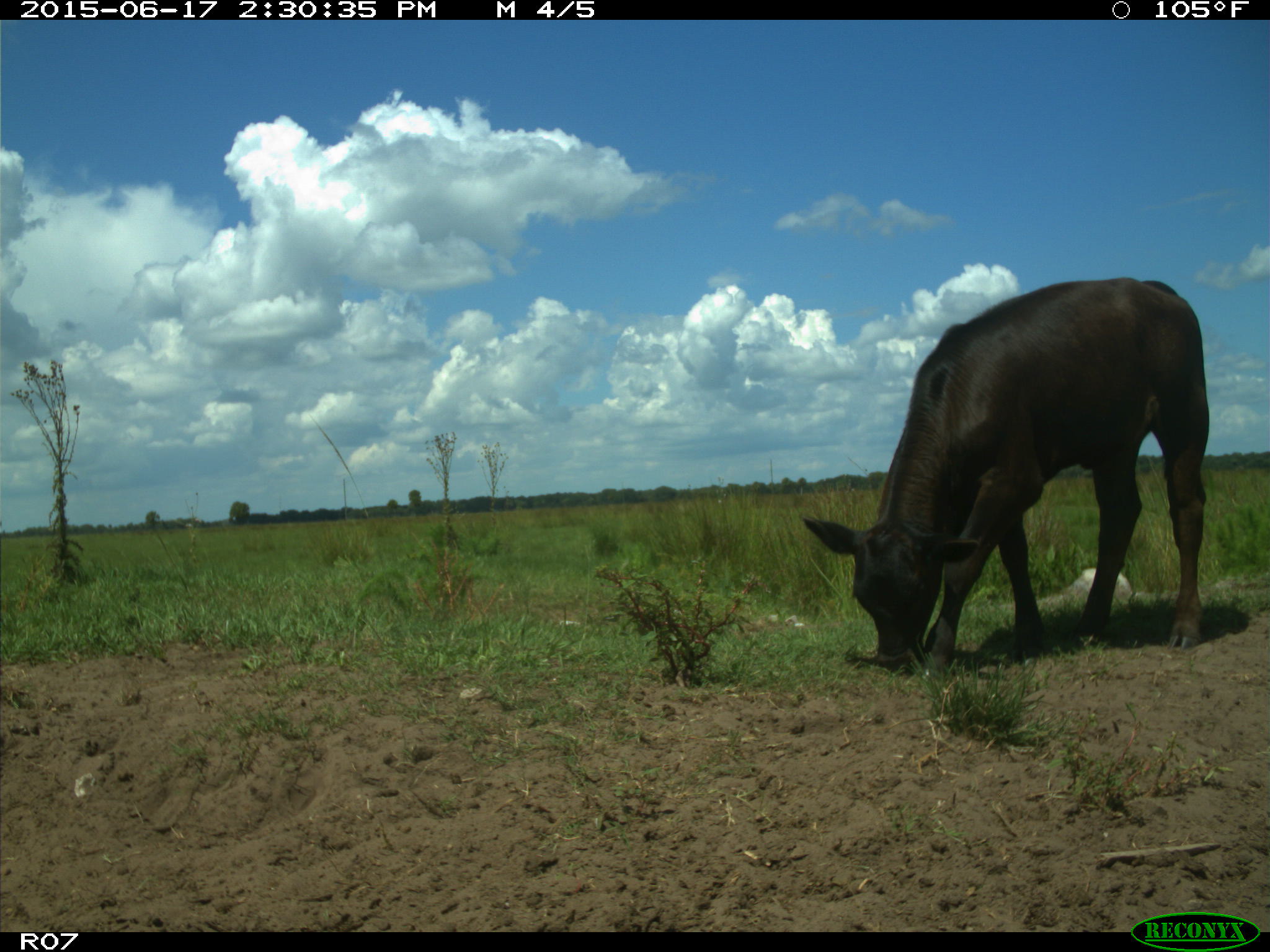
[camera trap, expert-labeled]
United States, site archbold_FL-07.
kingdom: Animalia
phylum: Chordata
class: Mammalia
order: Artiodactyla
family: Bovidae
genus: Bos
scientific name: Bos taurus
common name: domestic cow